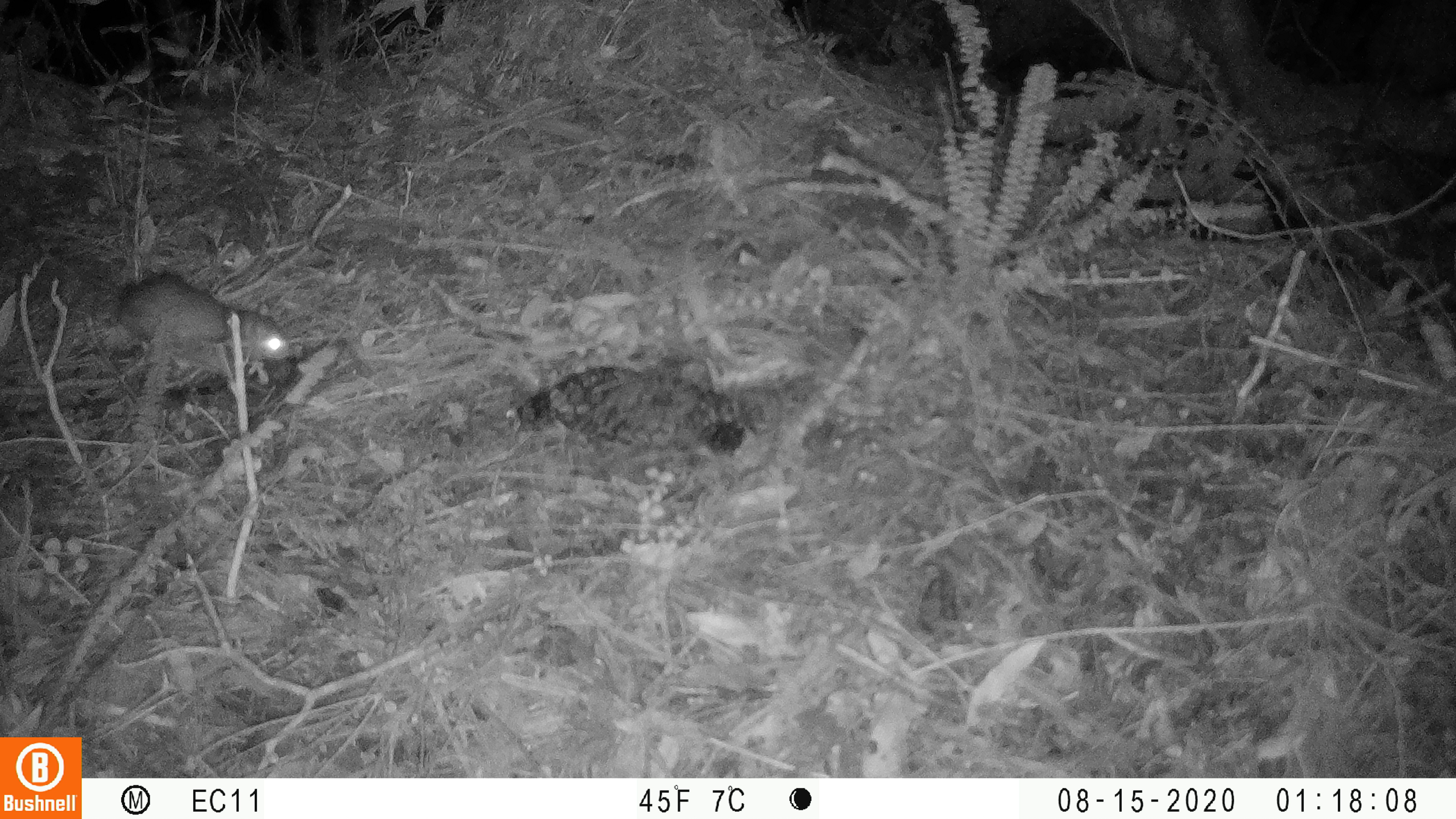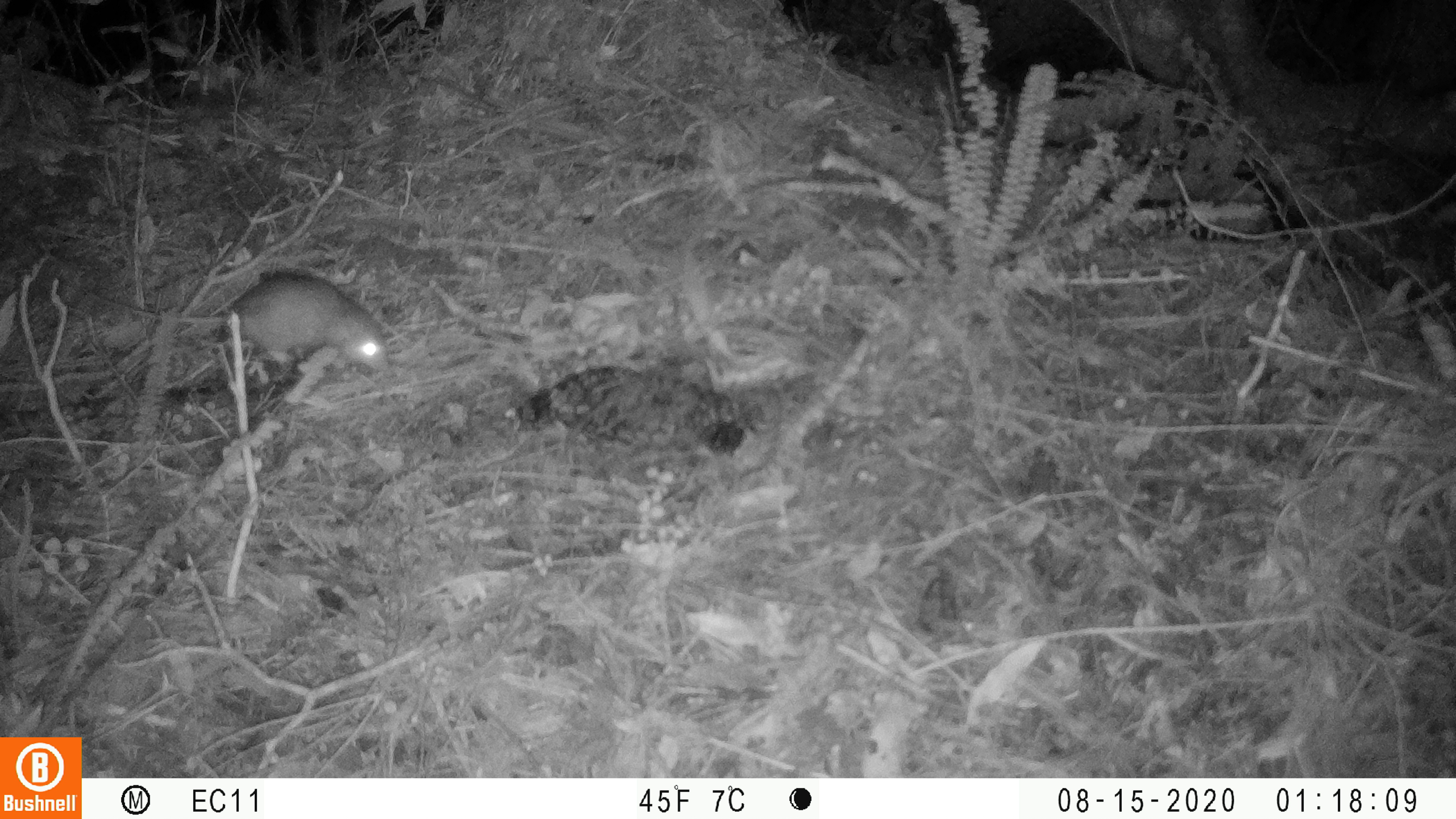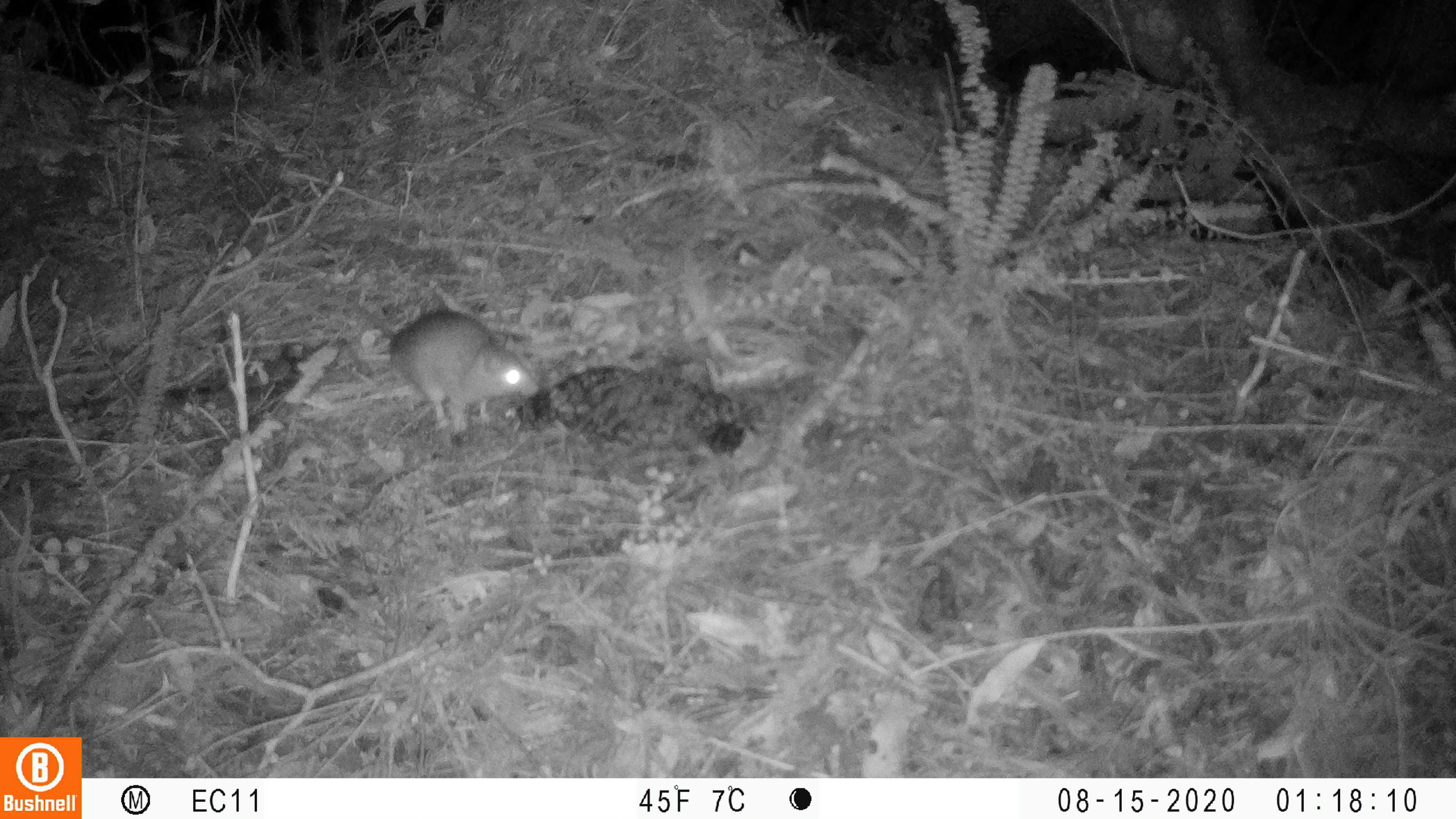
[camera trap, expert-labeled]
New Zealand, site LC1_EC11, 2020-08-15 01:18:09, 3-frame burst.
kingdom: Animalia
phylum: Chordata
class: Mammalia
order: Rodentia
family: Muridae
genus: Rattus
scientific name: Rattus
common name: rat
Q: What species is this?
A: Rat (Rattus).